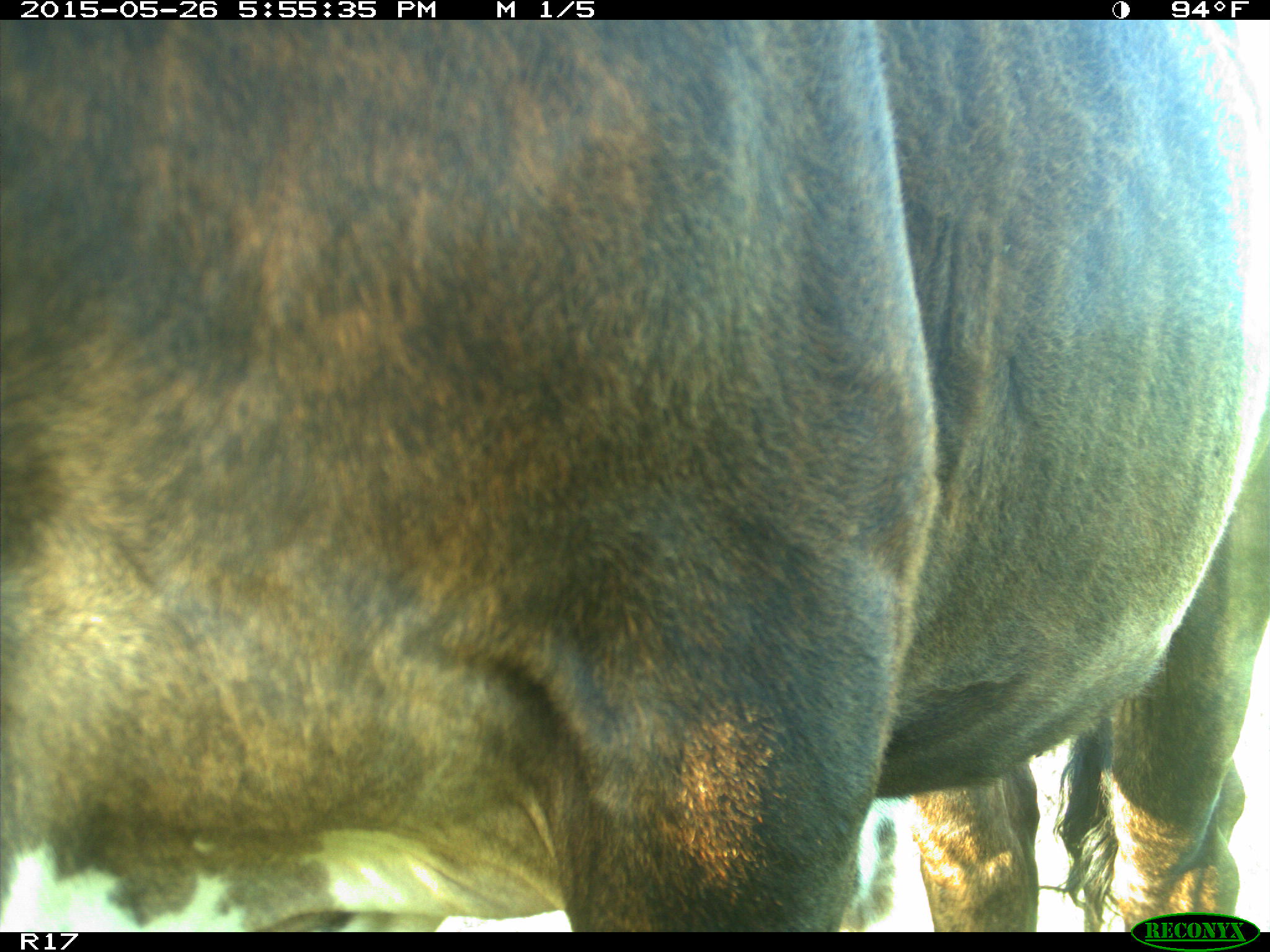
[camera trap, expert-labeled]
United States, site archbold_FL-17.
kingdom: Animalia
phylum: Chordata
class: Mammalia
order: Artiodactyla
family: Bovidae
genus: Bos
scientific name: Bos taurus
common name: domestic cow